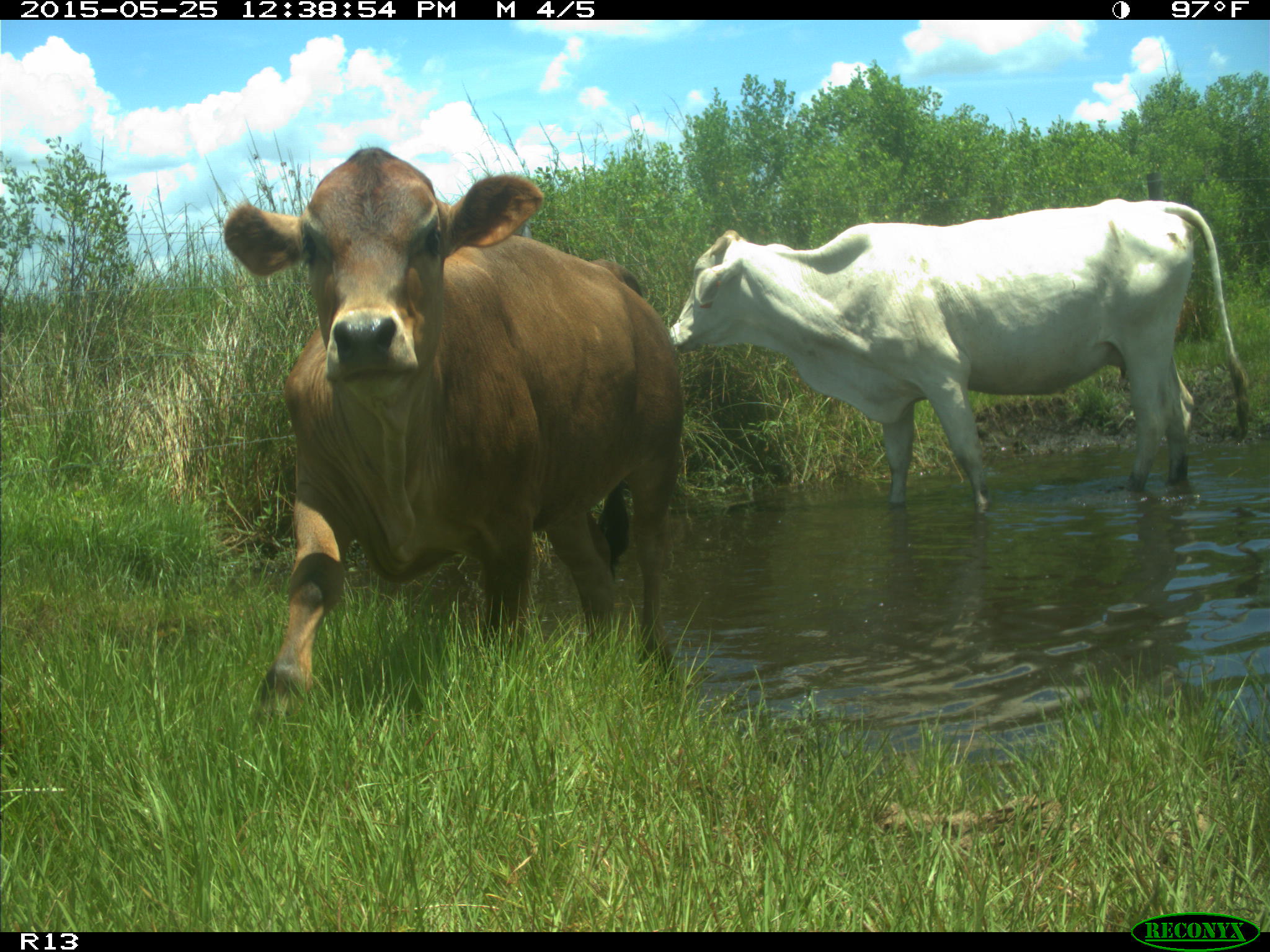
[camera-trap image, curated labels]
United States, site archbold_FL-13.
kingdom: Animalia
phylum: Chordata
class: Mammalia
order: Artiodactyla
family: Bovidae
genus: Bos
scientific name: Bos taurus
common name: domestic cow